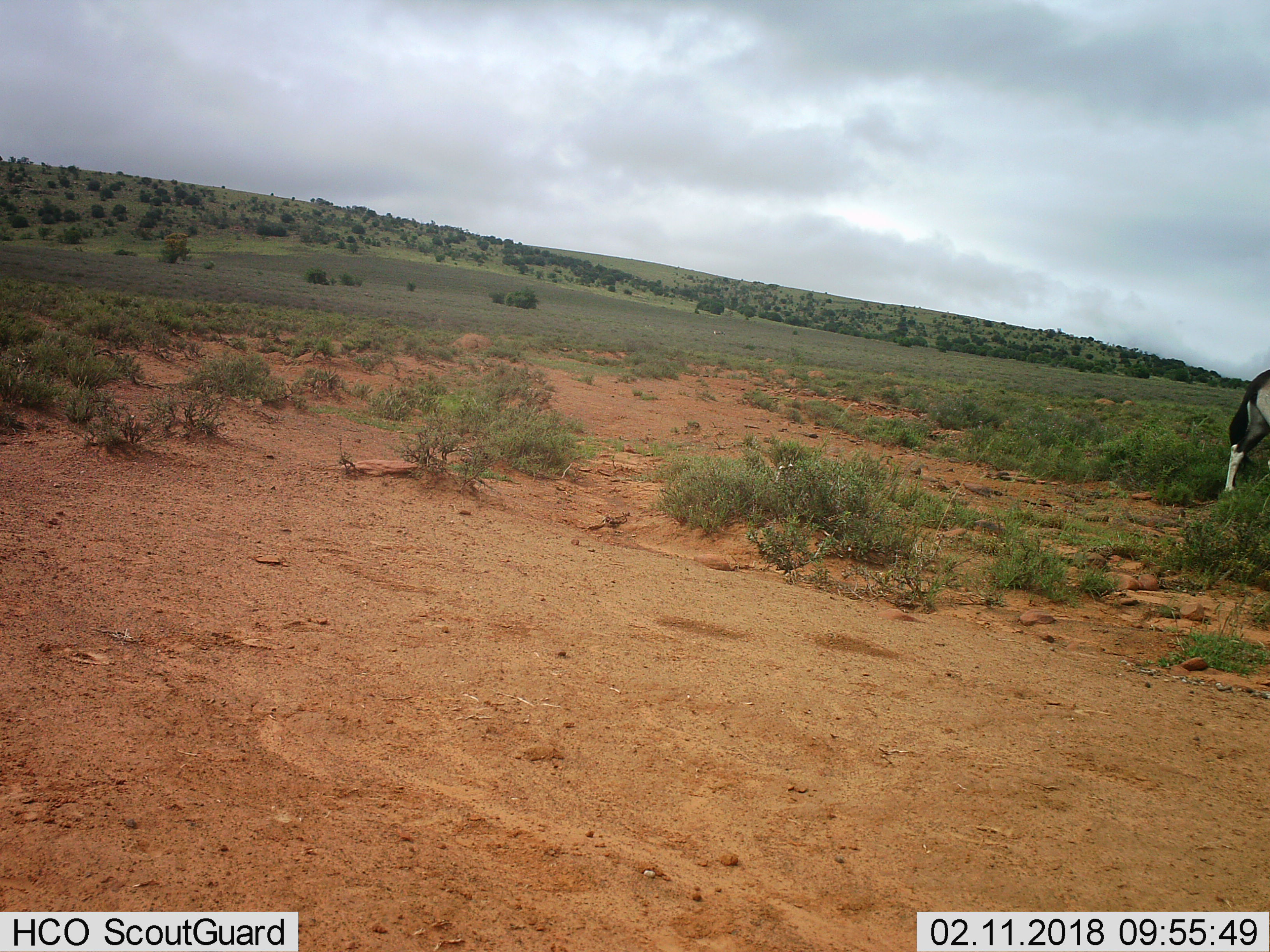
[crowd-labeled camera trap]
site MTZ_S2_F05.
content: unidentified animal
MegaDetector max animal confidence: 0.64